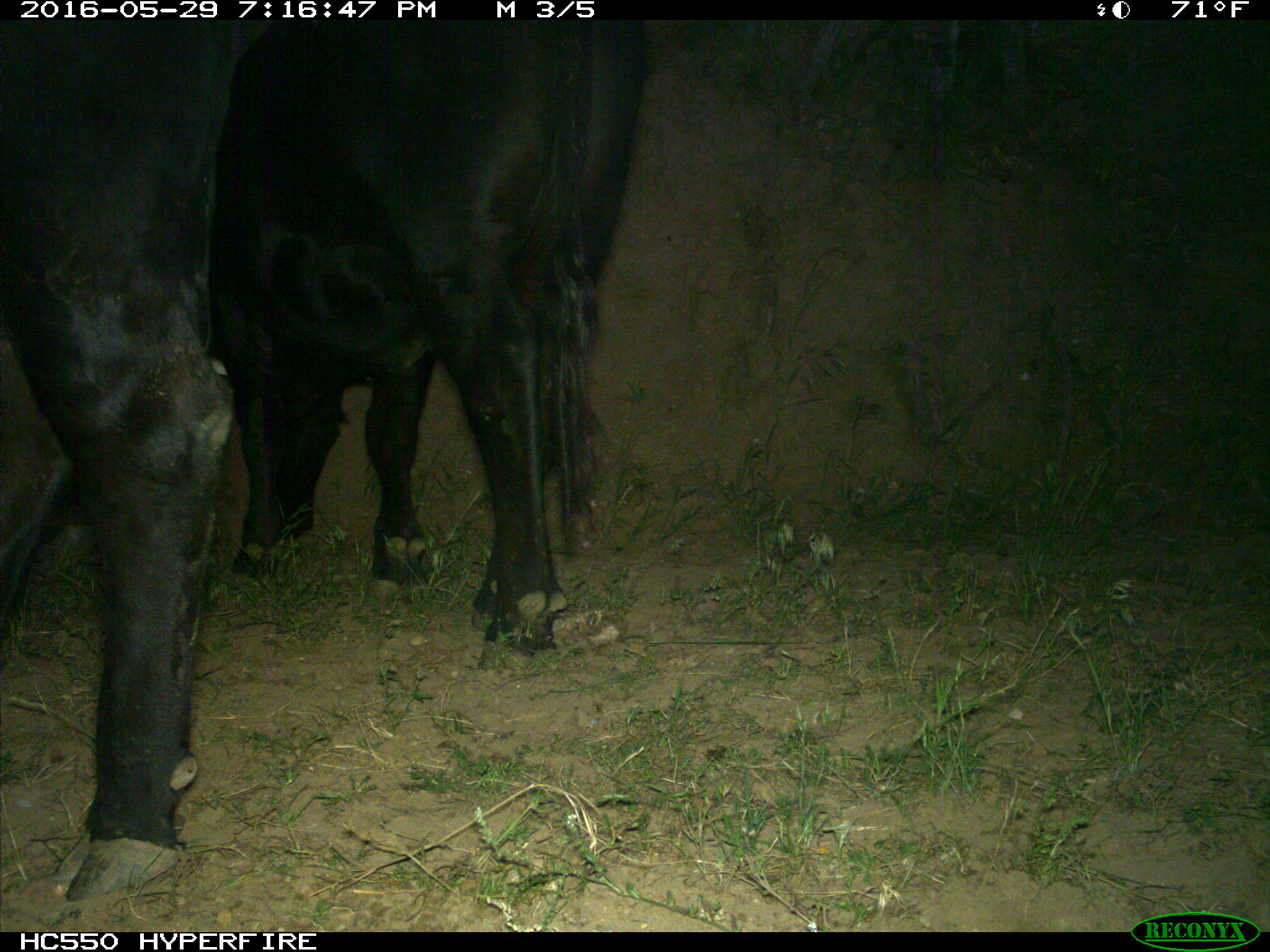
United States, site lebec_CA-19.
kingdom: Animalia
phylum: Chordata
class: Mammalia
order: Artiodactyla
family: Bovidae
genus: Bos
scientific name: Bos taurus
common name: domestic cow